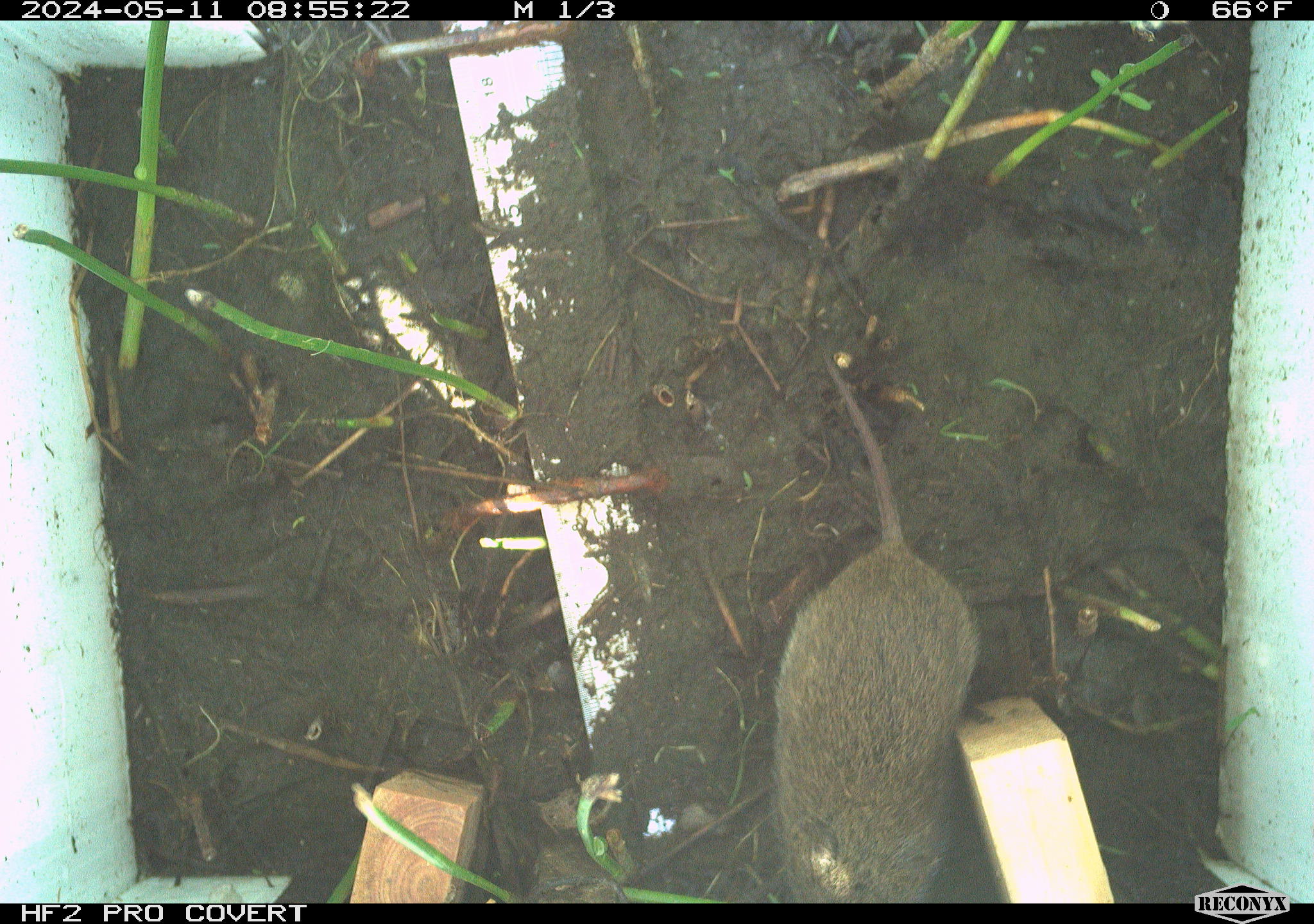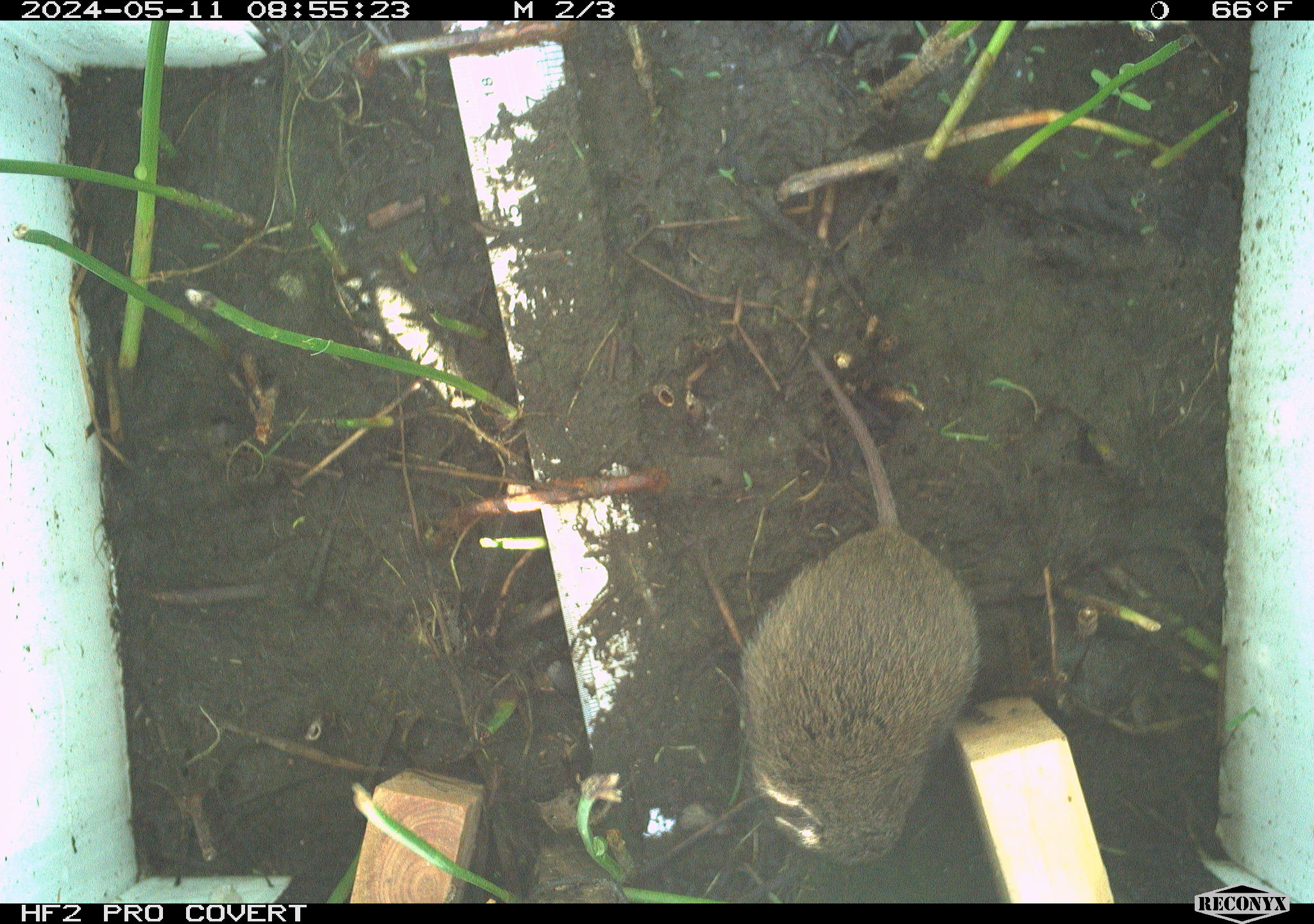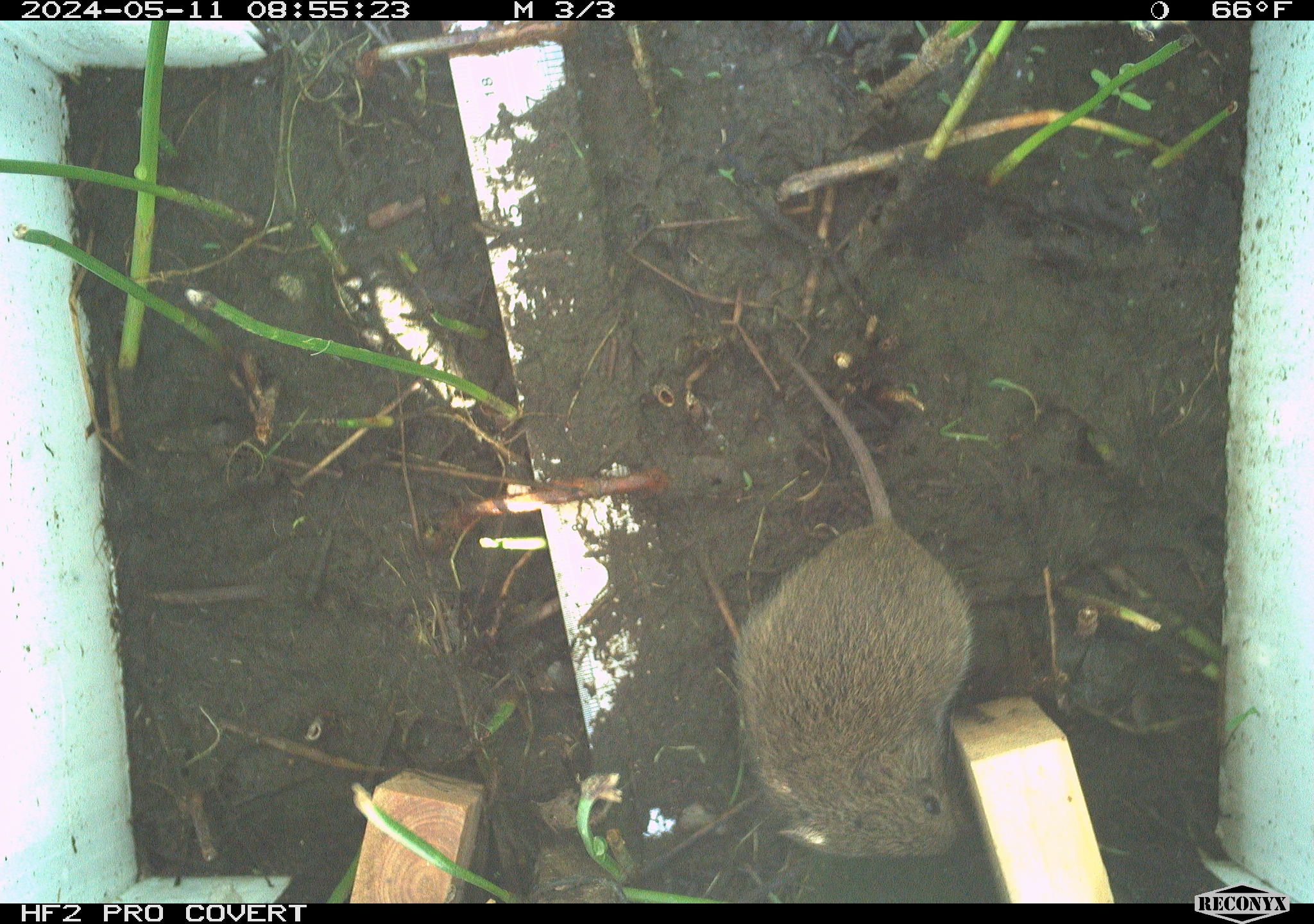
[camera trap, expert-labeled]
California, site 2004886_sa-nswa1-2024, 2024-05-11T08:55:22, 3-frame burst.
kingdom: Animalia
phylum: Chordata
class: Mammalia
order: Rodentia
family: Cricetidae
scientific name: Arvicolinae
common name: voles, lemmings, and muskrats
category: arvicolinae subfamily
Arvicolinae subfamily (voles, lemmings, and muskrats) (Arvicolinae).